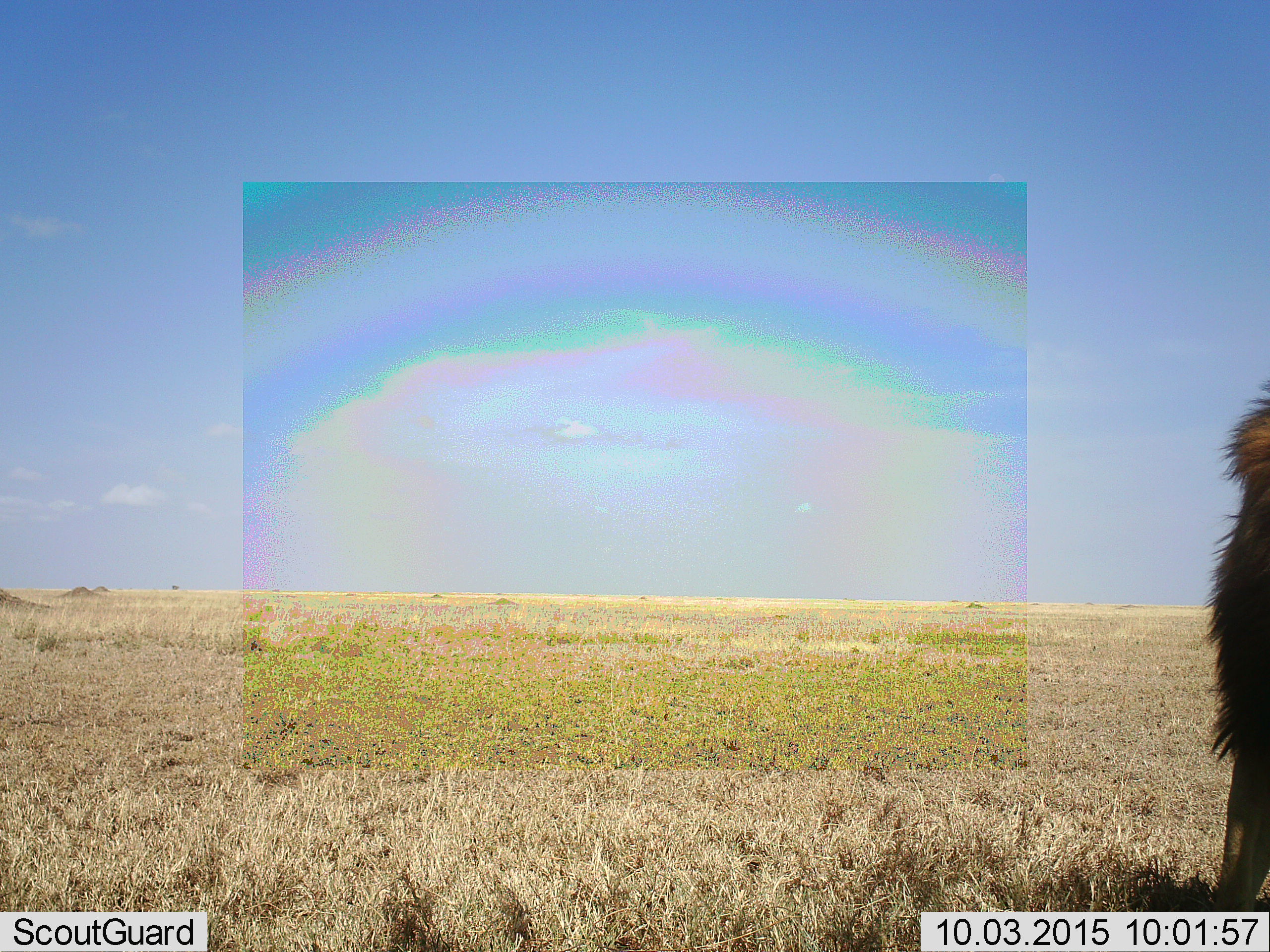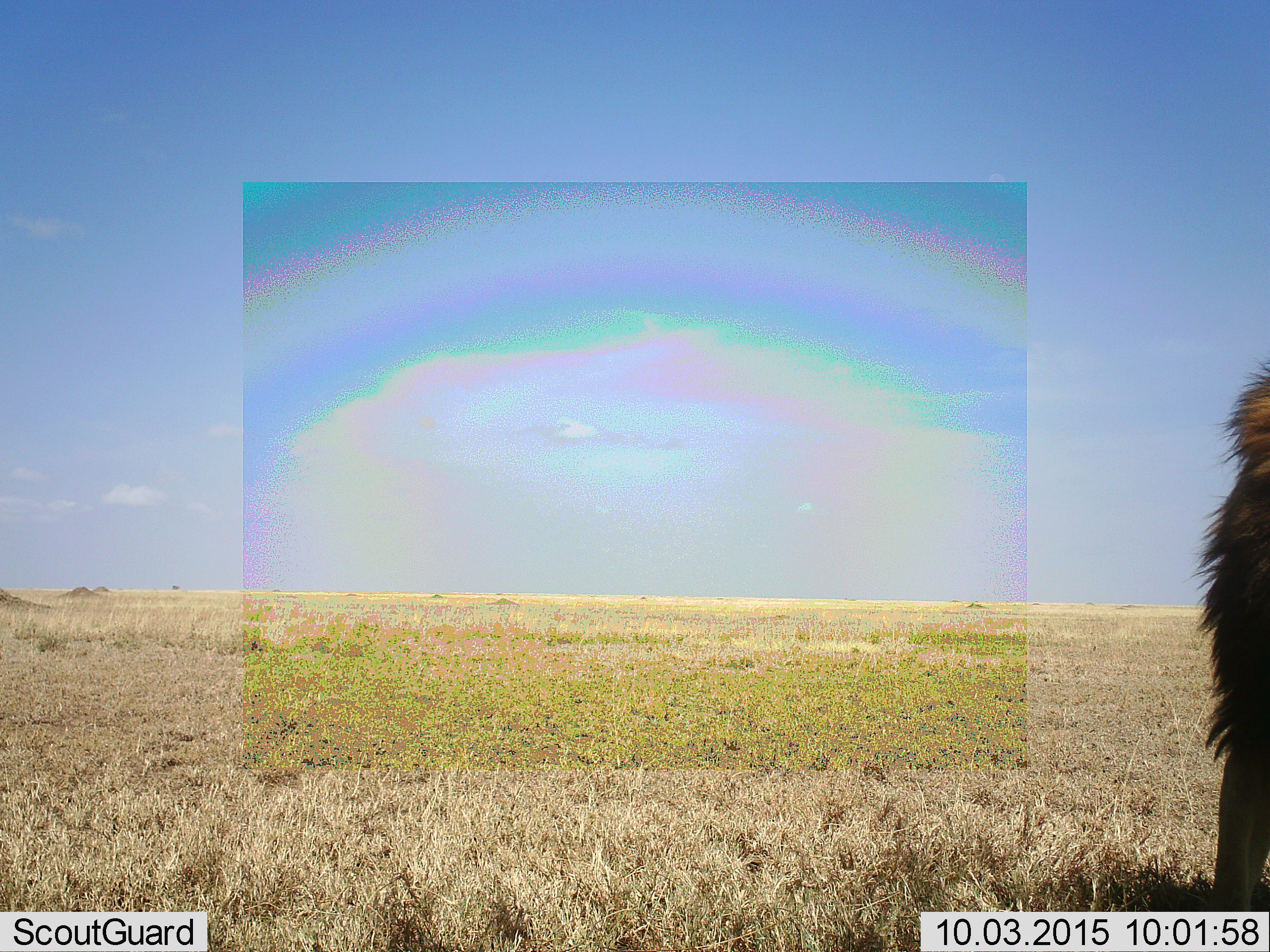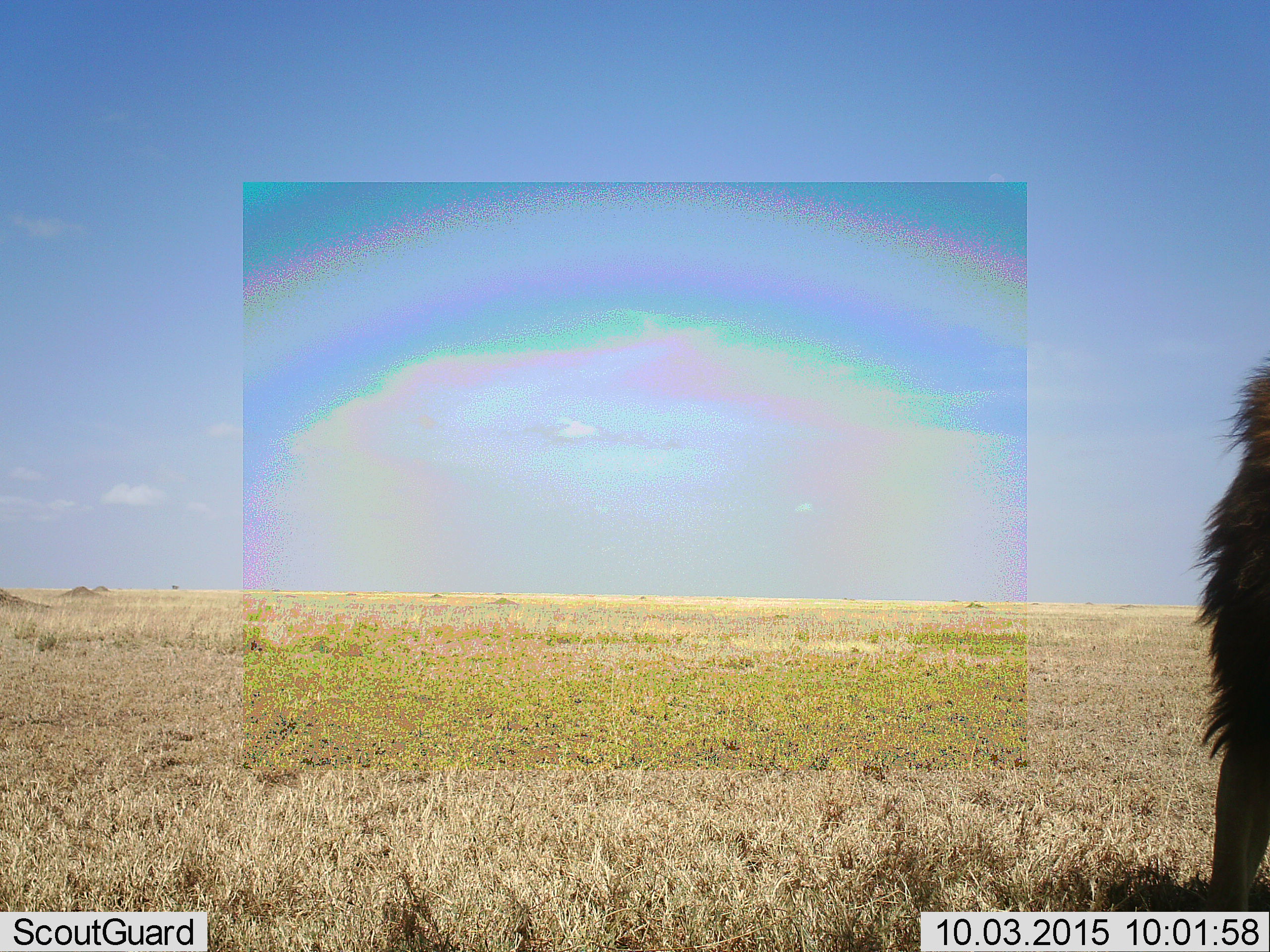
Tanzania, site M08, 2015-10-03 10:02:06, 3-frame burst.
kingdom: Animalia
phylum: Chordata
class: Mammalia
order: Carnivora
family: Felidae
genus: Panthera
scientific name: Panthera leo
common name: lion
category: lionmale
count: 1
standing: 75%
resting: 12%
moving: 12%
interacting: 0%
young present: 0%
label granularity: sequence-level